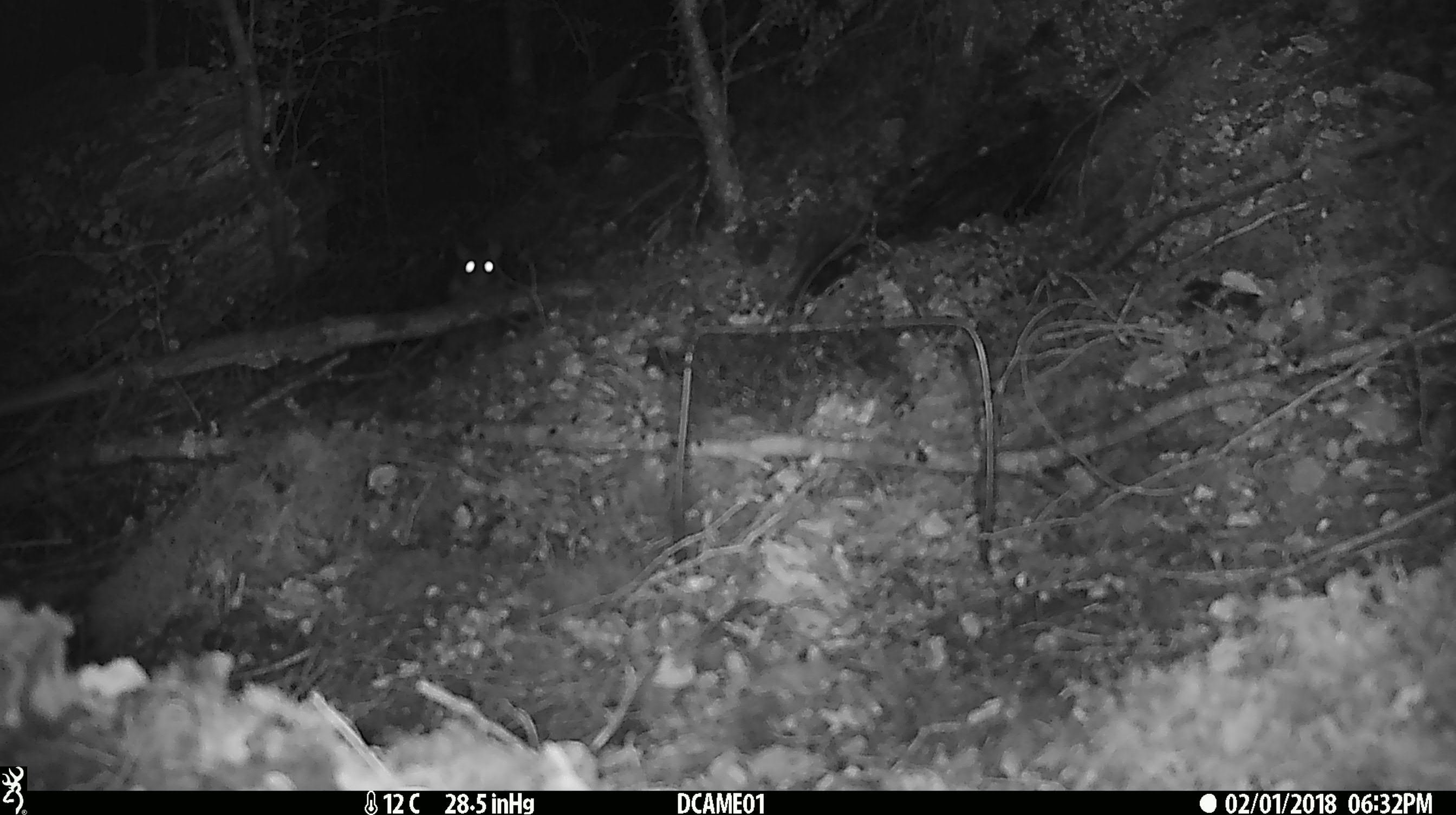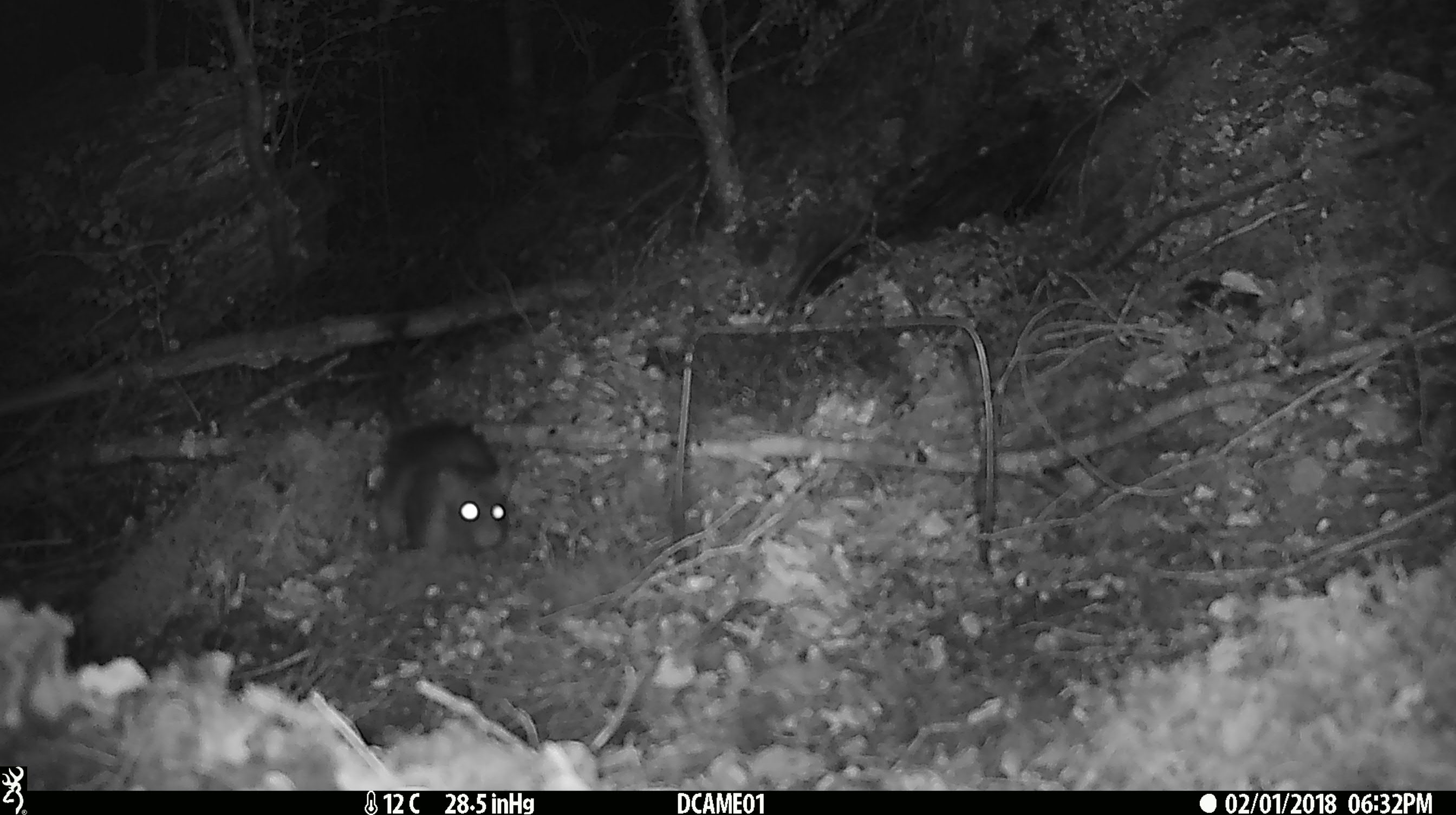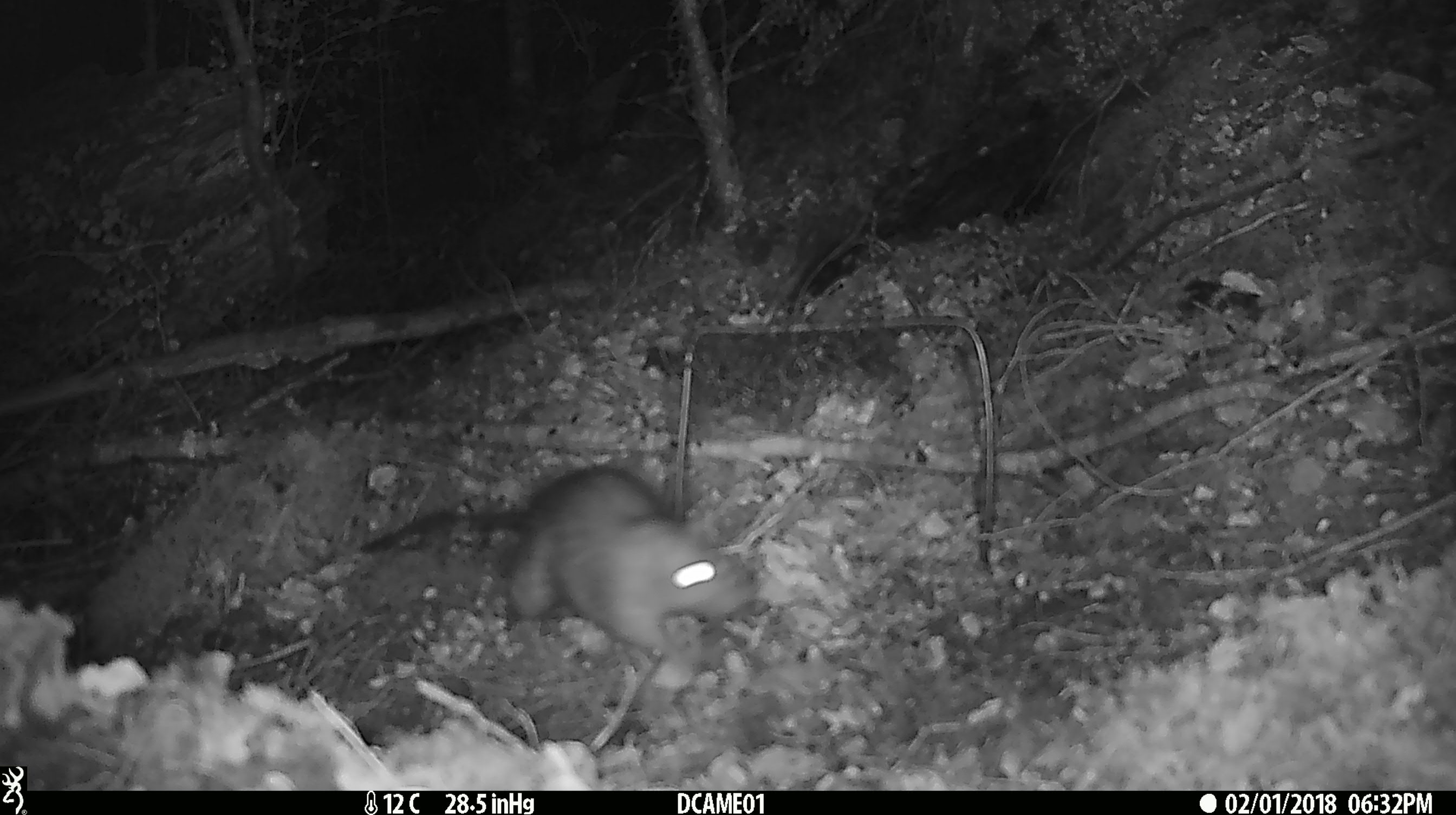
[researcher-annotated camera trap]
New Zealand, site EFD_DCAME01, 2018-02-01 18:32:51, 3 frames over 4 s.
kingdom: Animalia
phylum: Chordata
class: Mammalia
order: Rodentia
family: Muridae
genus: Rattus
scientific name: Rattus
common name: rat